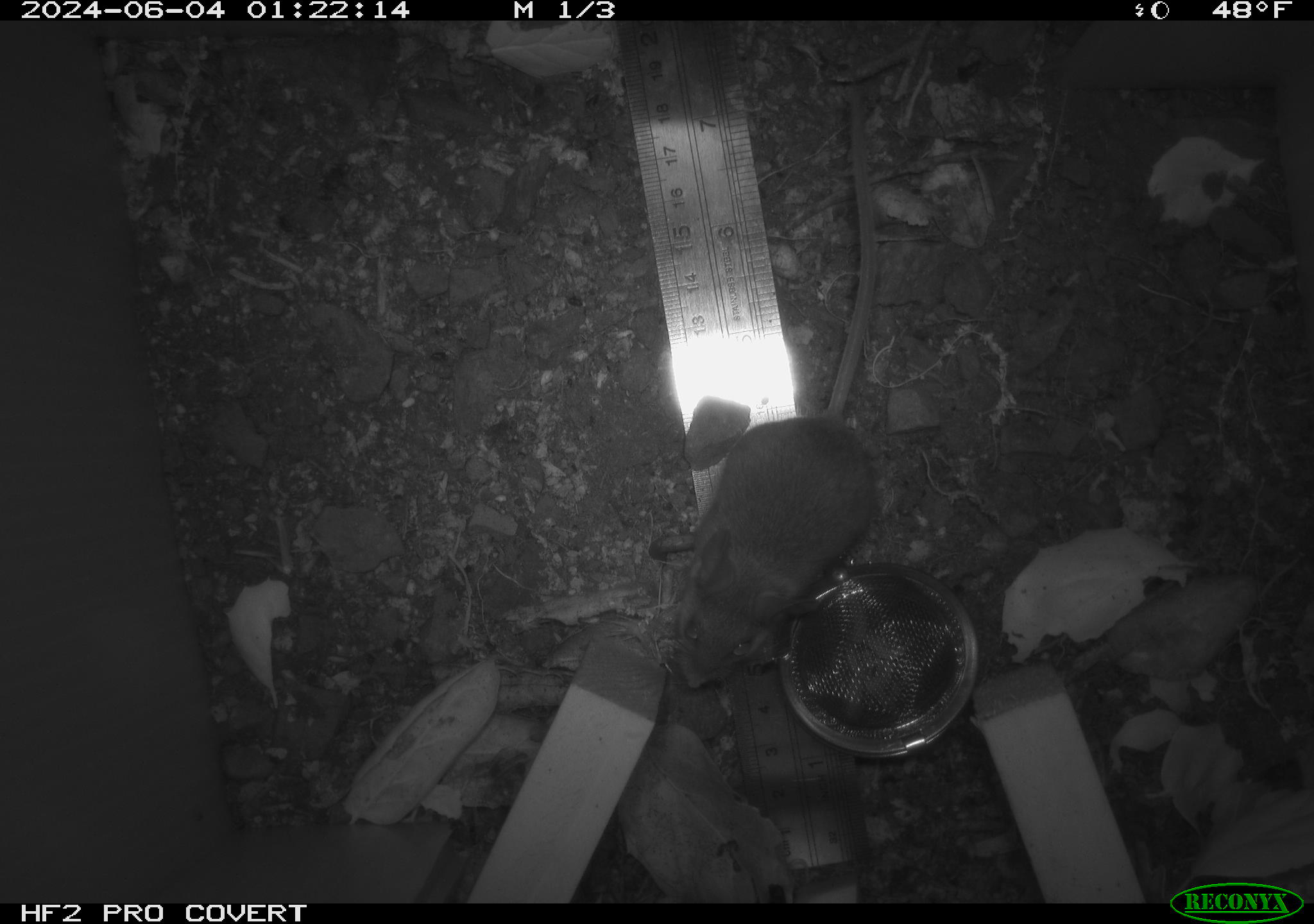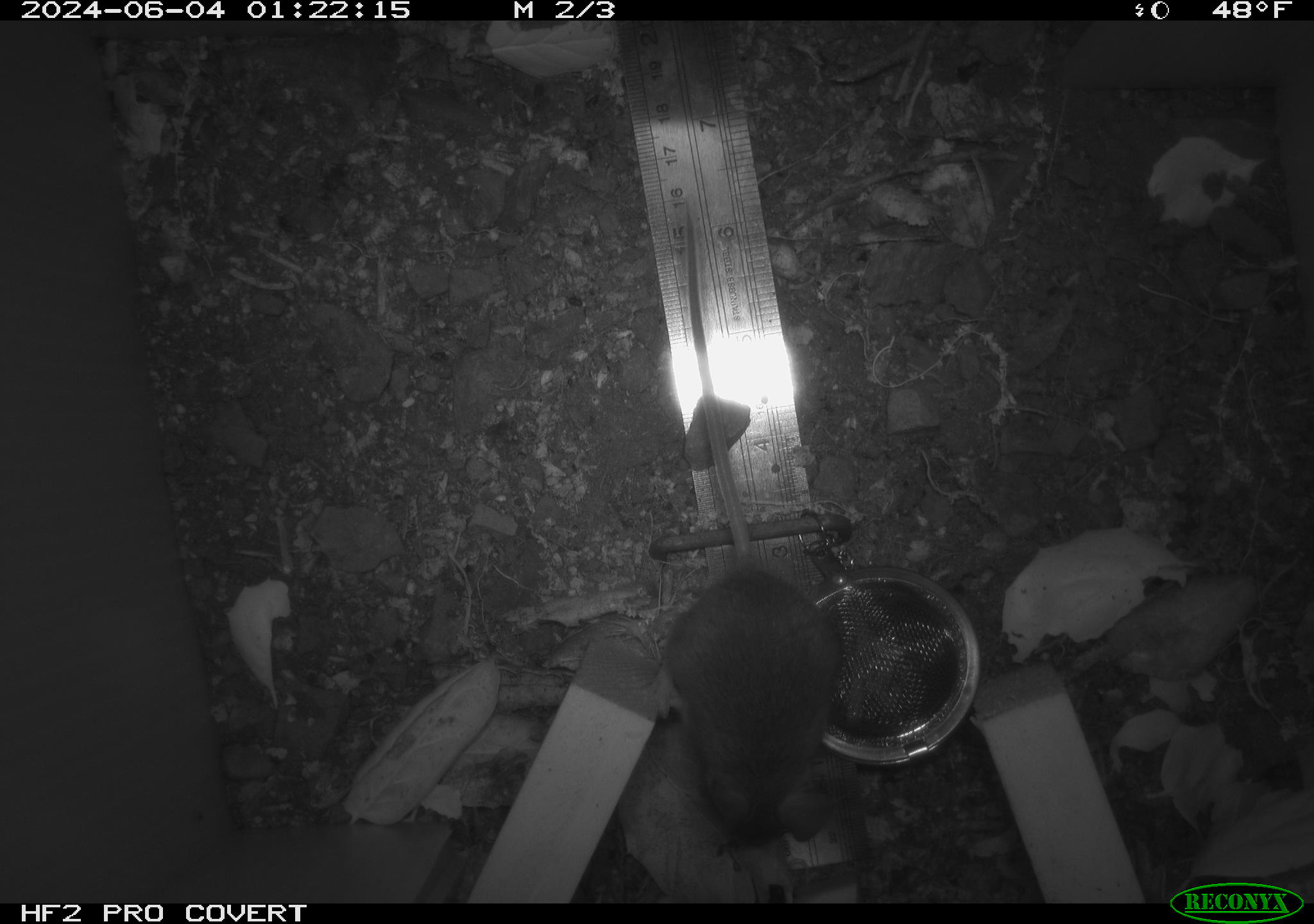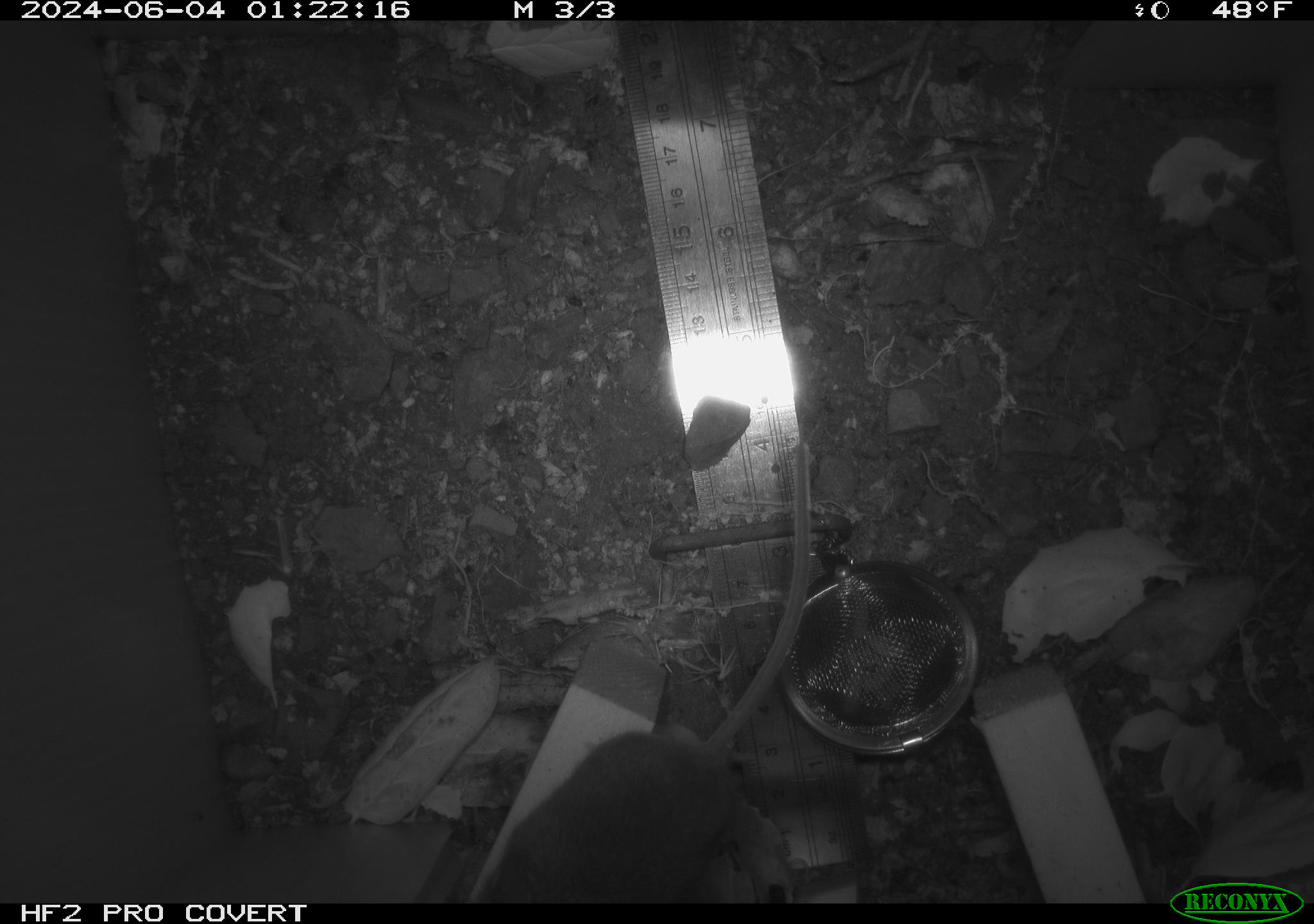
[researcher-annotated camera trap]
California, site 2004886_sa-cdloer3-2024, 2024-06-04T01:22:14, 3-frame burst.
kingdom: Animalia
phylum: Chordata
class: Mammalia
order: Rodentia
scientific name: Rodentia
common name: rodent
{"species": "rodent (Rodentia)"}